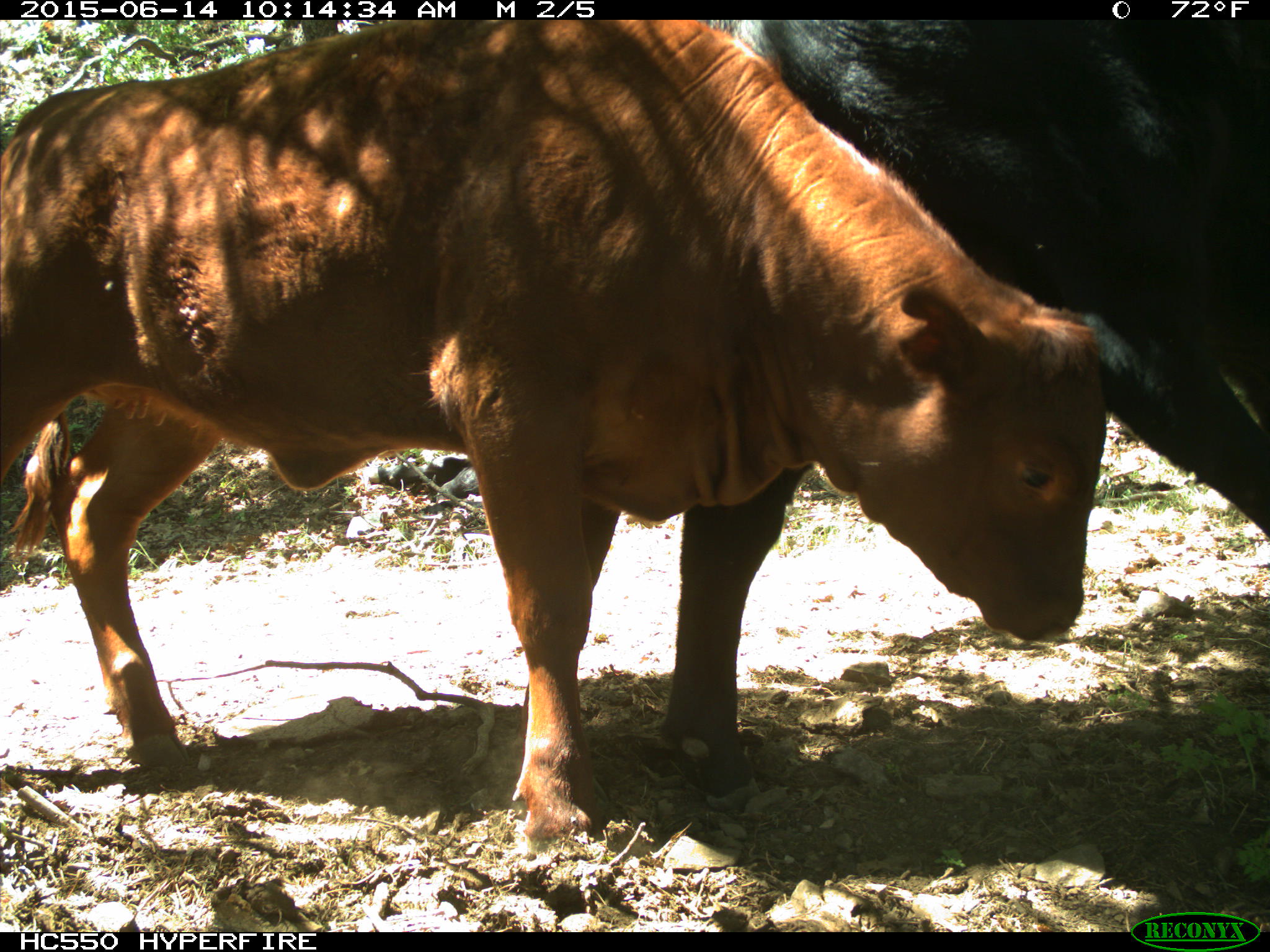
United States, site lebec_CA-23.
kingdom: Animalia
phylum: Chordata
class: Mammalia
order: Artiodactyla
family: Bovidae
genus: Bos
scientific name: Bos taurus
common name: domestic cow